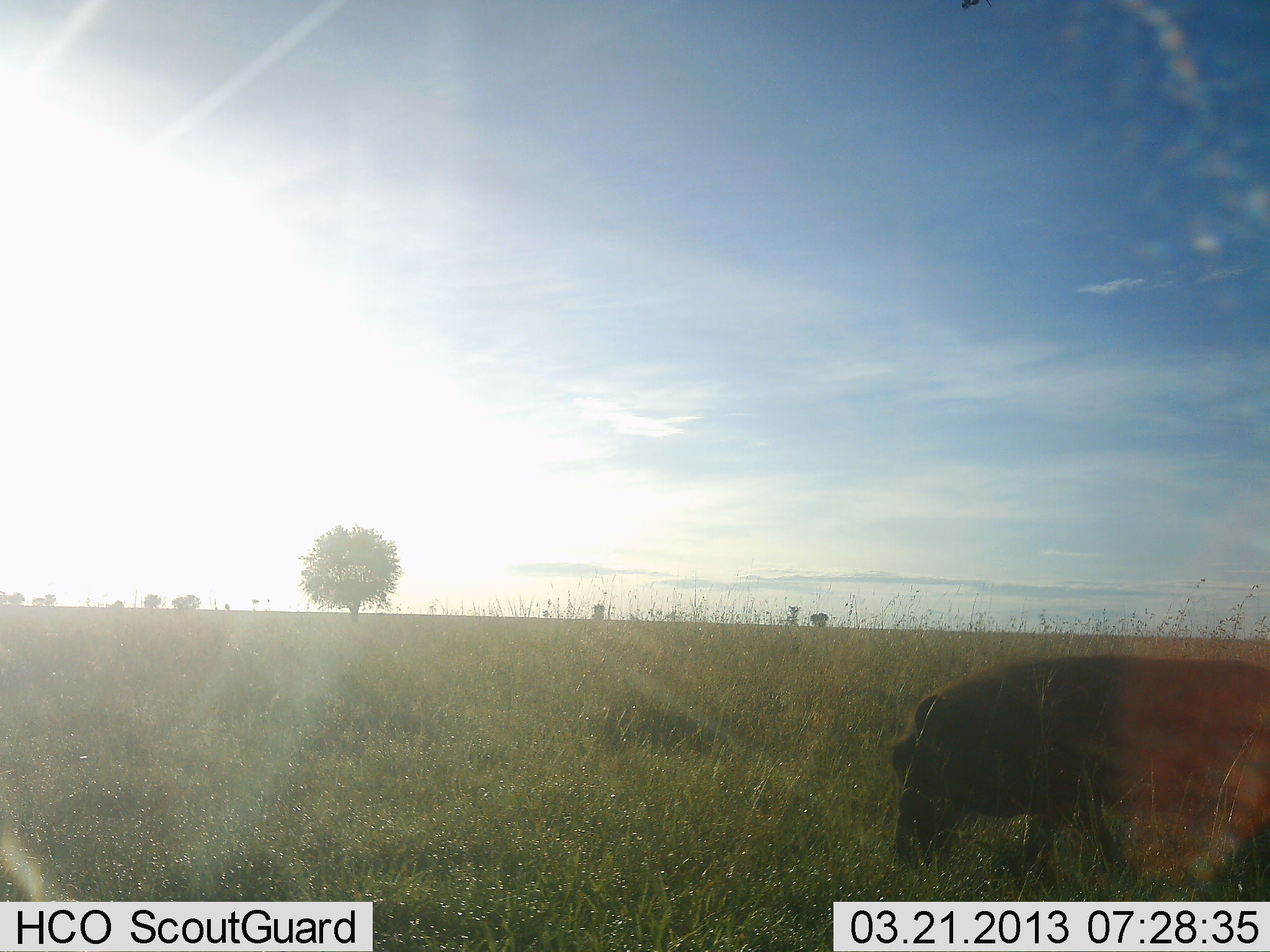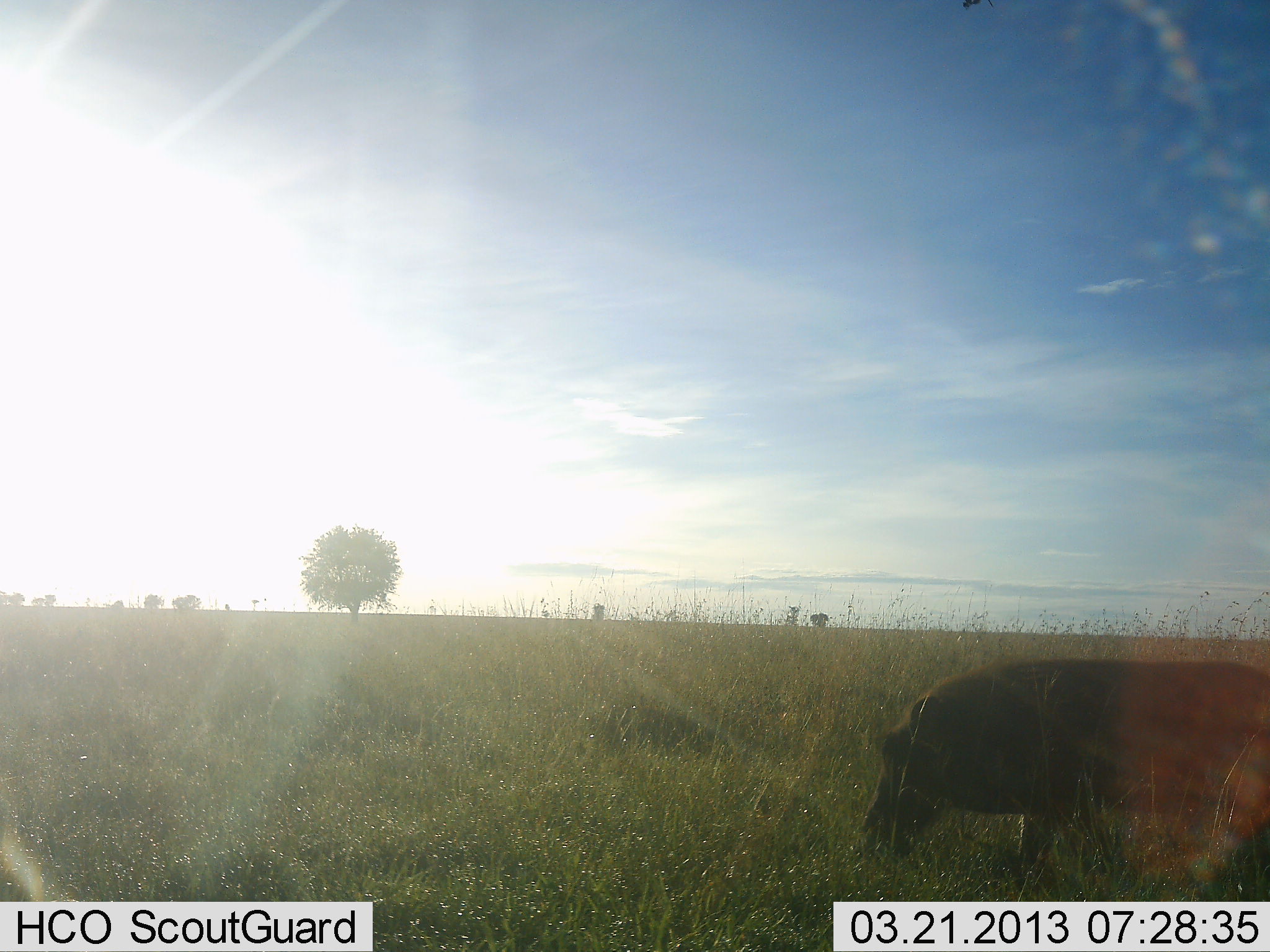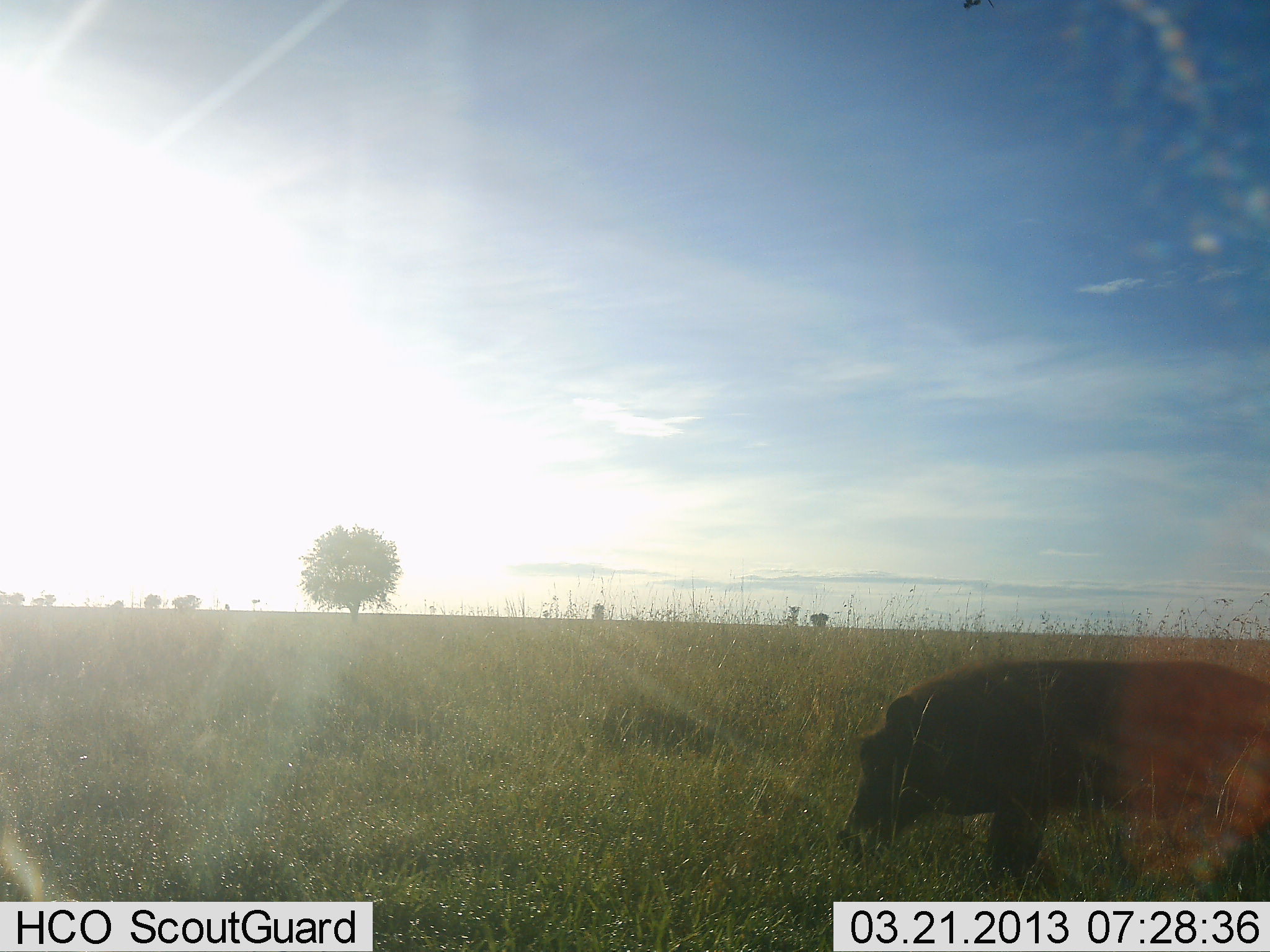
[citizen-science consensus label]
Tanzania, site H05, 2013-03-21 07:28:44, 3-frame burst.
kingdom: Animalia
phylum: Chordata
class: Mammalia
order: Artiodactyla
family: Suidae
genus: Phacochoerus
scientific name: Phacochoerus africanus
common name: warthog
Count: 1.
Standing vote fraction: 18%.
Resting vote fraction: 0%.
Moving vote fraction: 24%.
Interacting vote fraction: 0%.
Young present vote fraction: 0%.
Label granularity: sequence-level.